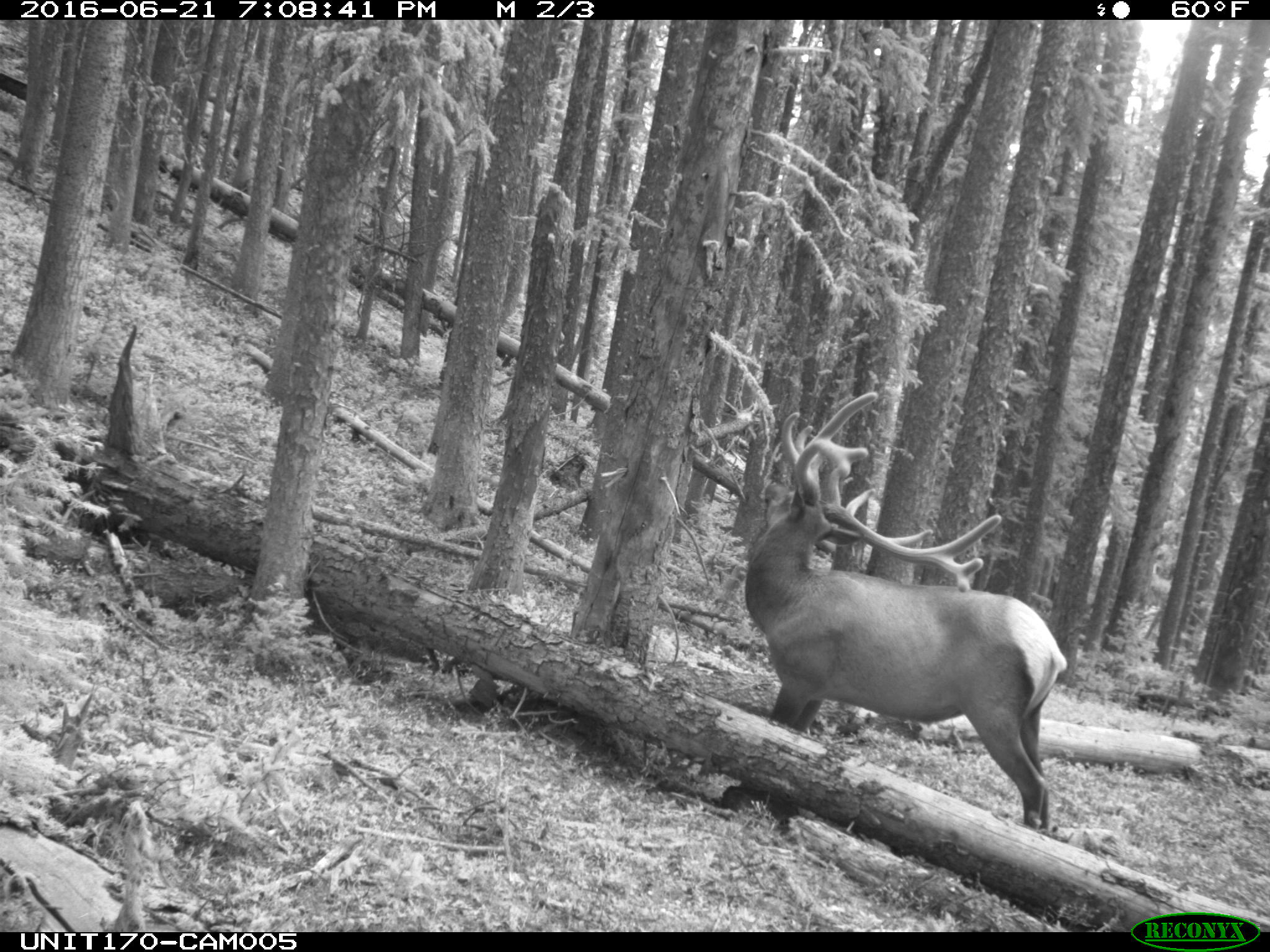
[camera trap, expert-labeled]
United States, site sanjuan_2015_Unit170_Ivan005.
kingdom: Animalia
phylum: Chordata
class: Mammalia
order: Artiodactyla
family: Cervidae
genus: Cervus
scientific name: Cervus elaphus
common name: red deer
Cervus elaphus (red deer).